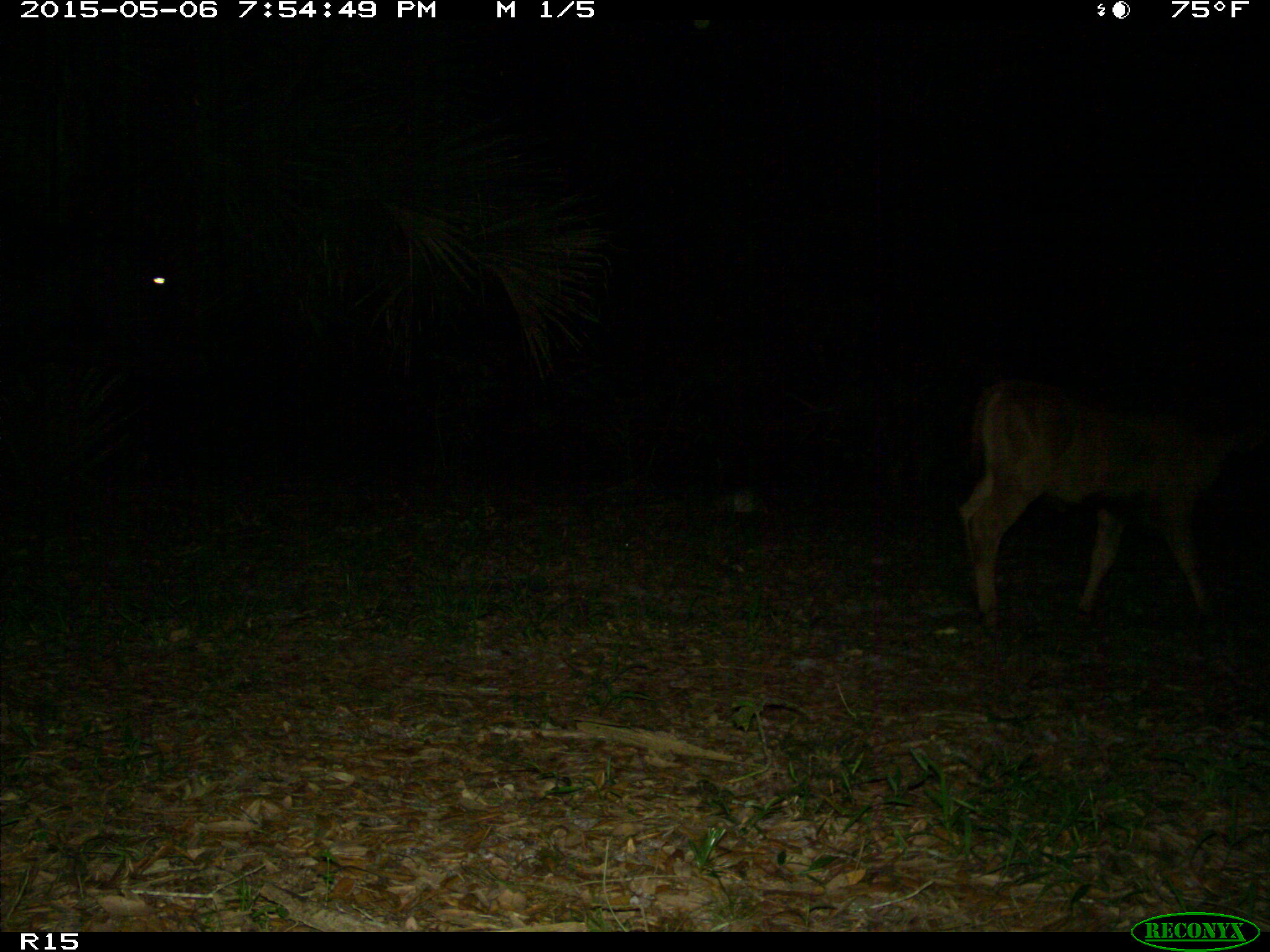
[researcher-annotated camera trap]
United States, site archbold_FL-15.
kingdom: Animalia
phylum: Chordata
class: Mammalia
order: Artiodactyla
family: Bovidae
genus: Bos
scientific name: Bos taurus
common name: domestic cow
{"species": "Bos taurus (domestic cow)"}